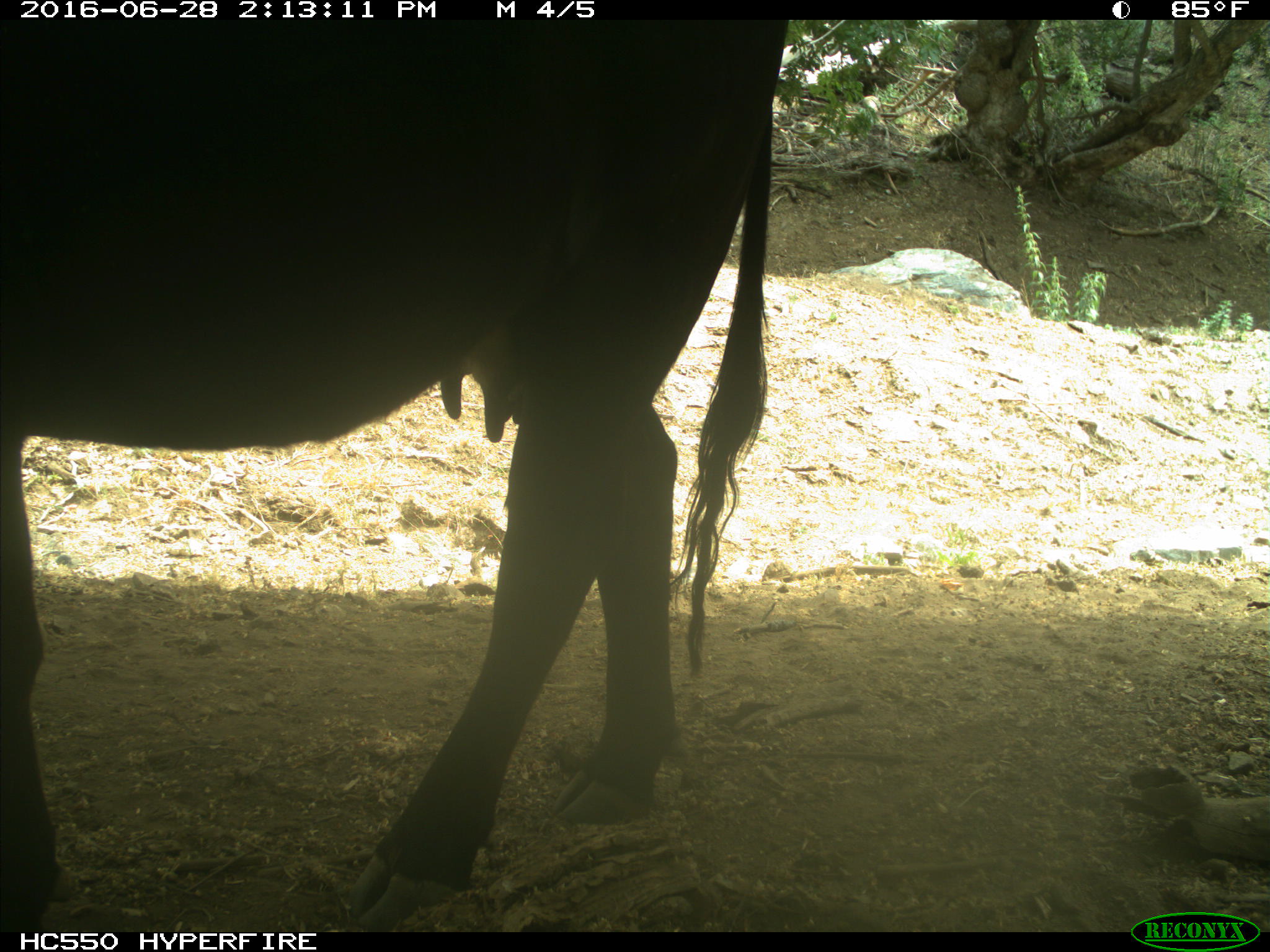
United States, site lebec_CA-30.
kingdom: Animalia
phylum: Chordata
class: Mammalia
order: Artiodactyla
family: Bovidae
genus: Bos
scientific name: Bos taurus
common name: domestic cow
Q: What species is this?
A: Bos taurus (domestic cow).